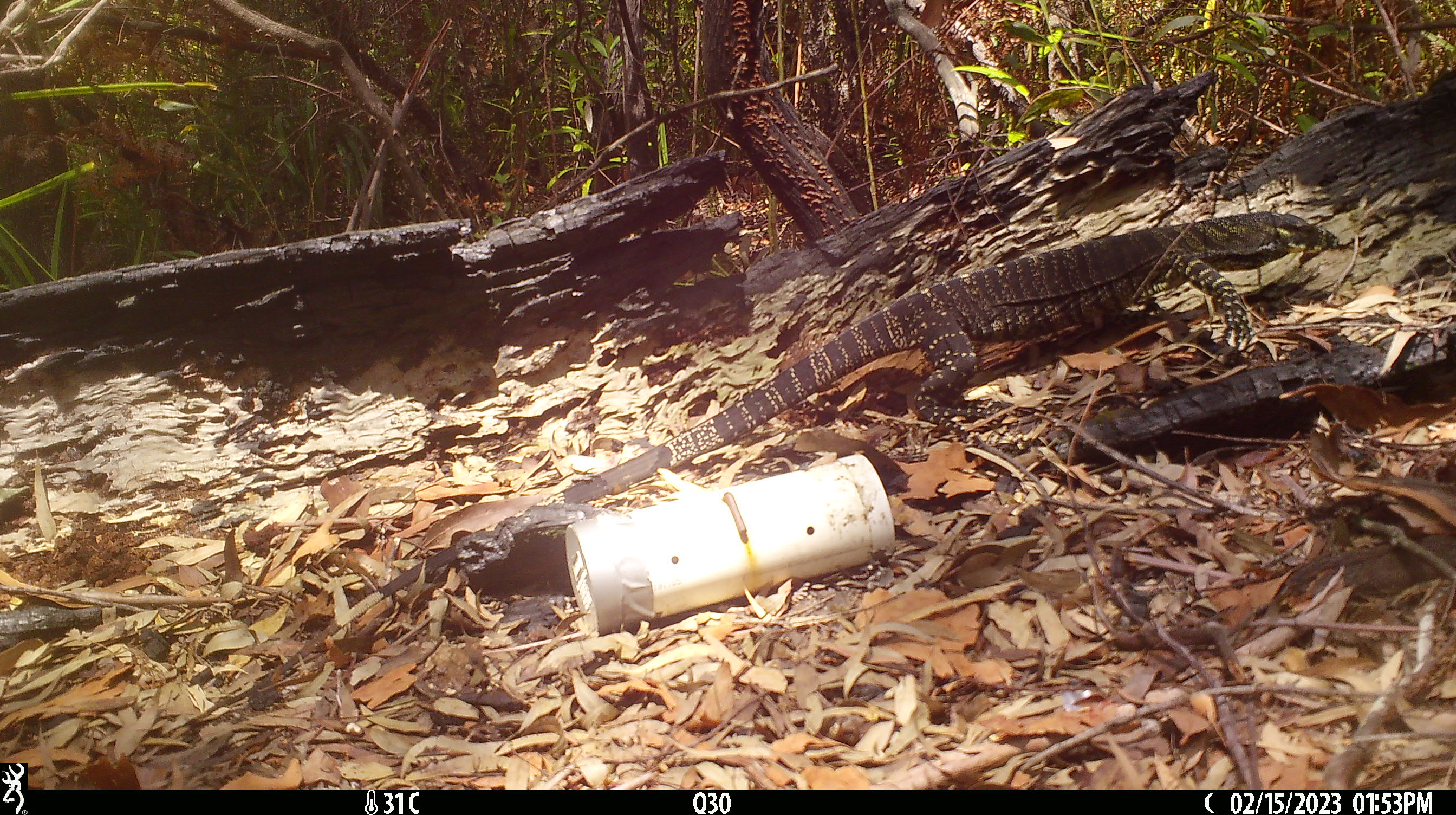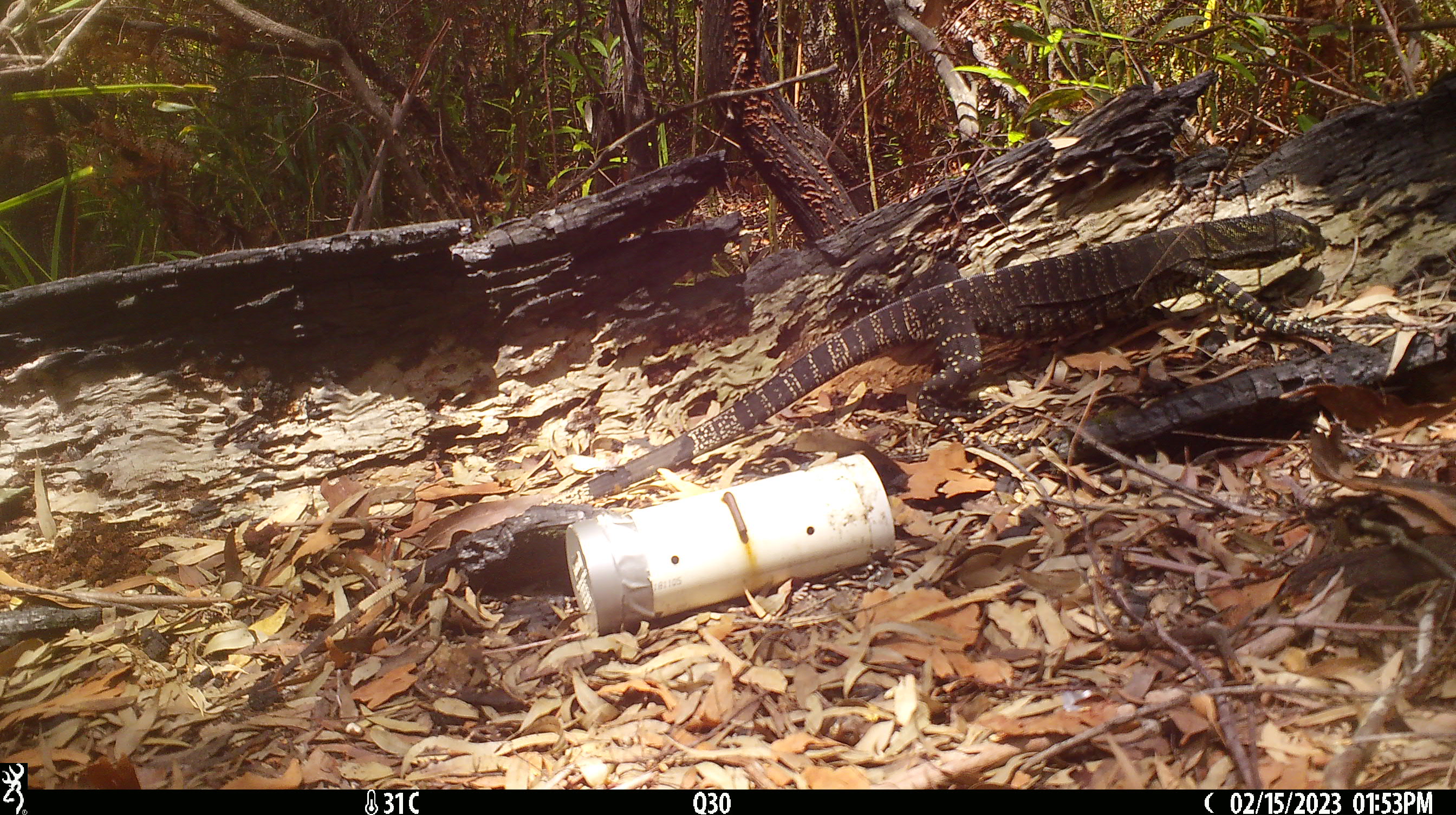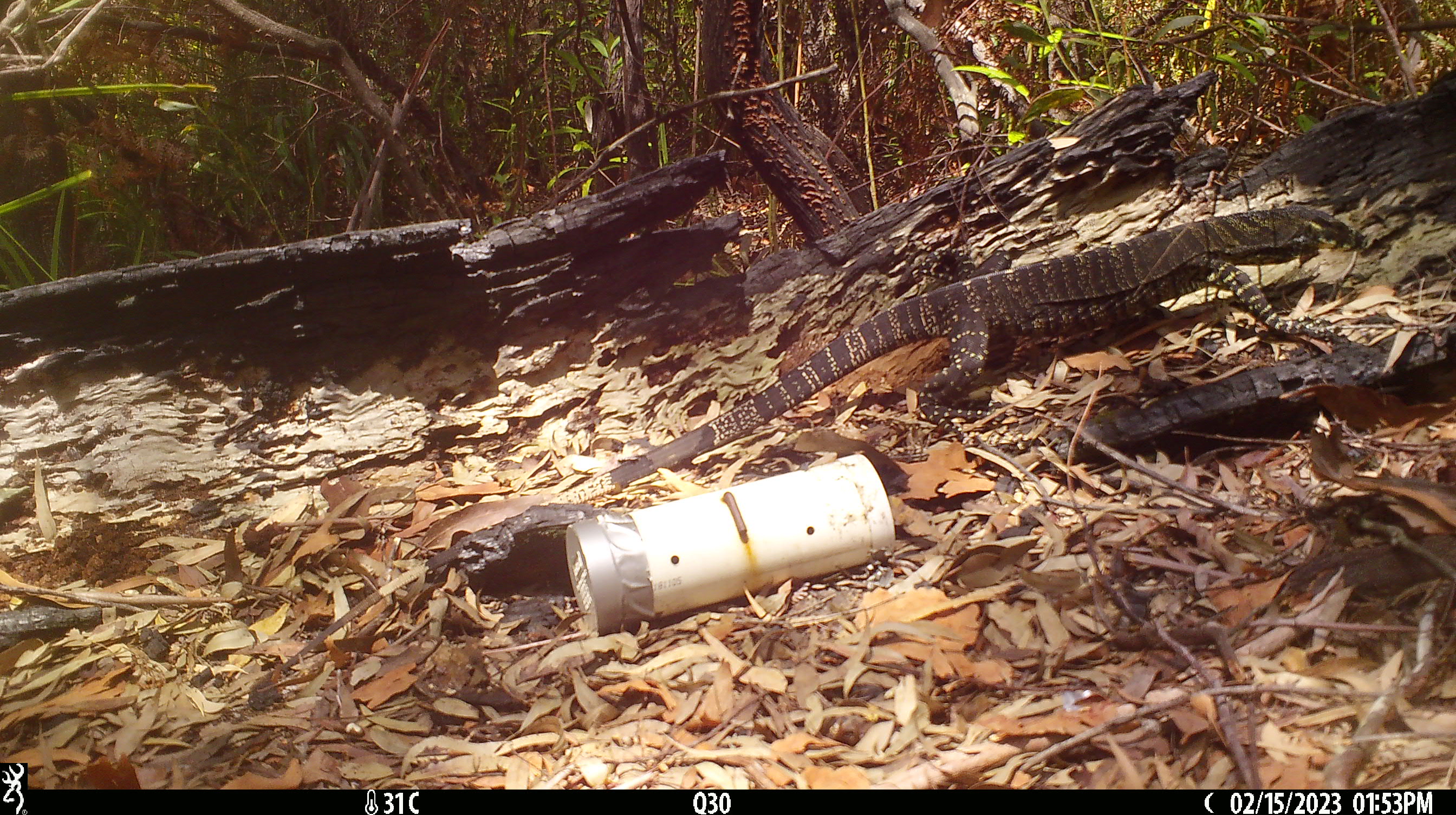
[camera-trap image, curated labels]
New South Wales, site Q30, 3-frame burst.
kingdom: Animalia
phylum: Chordata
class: Reptilia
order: Squamata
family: Varanidae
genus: Varanus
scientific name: Varanus varius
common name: lace monitor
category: goanna